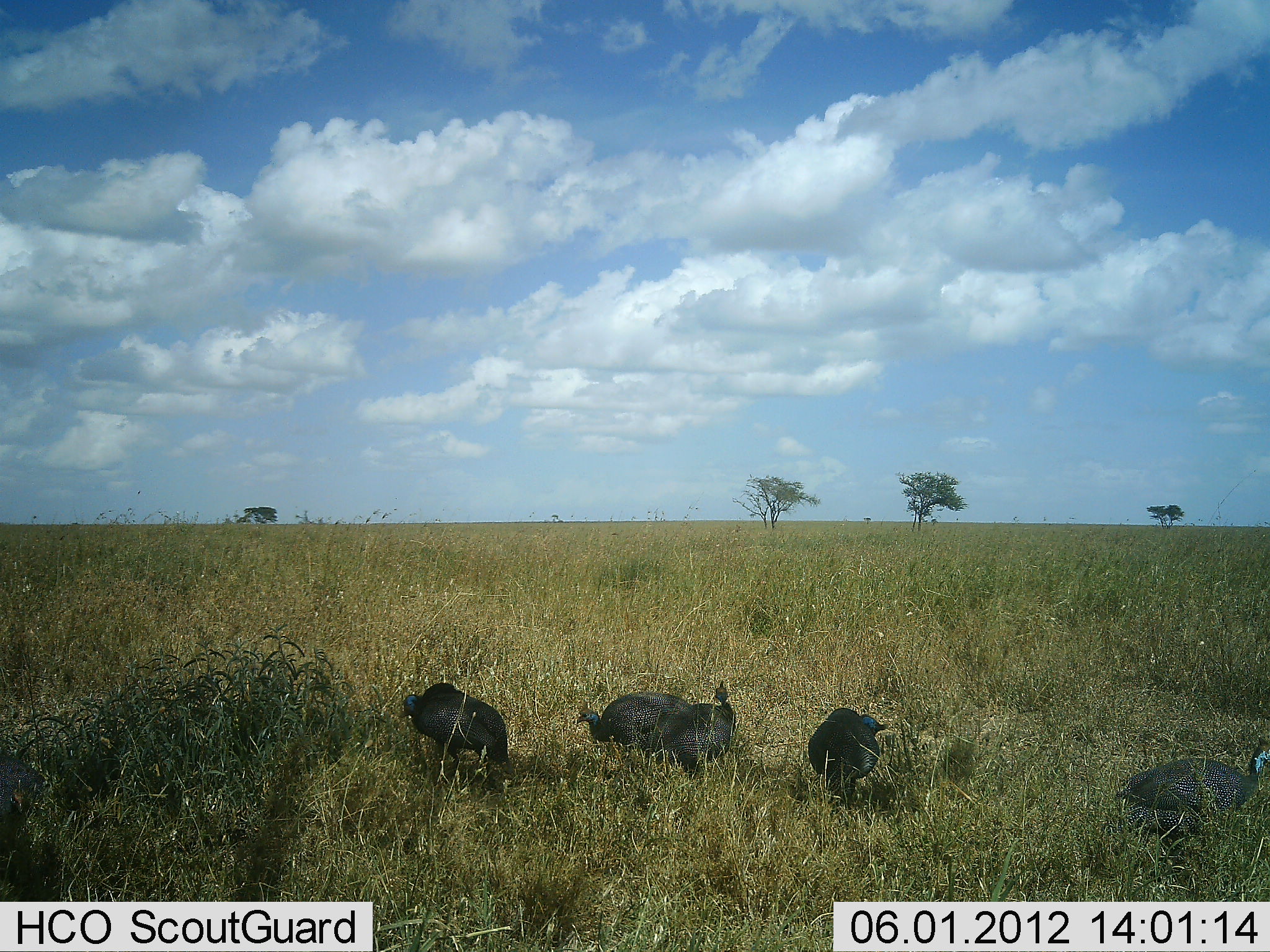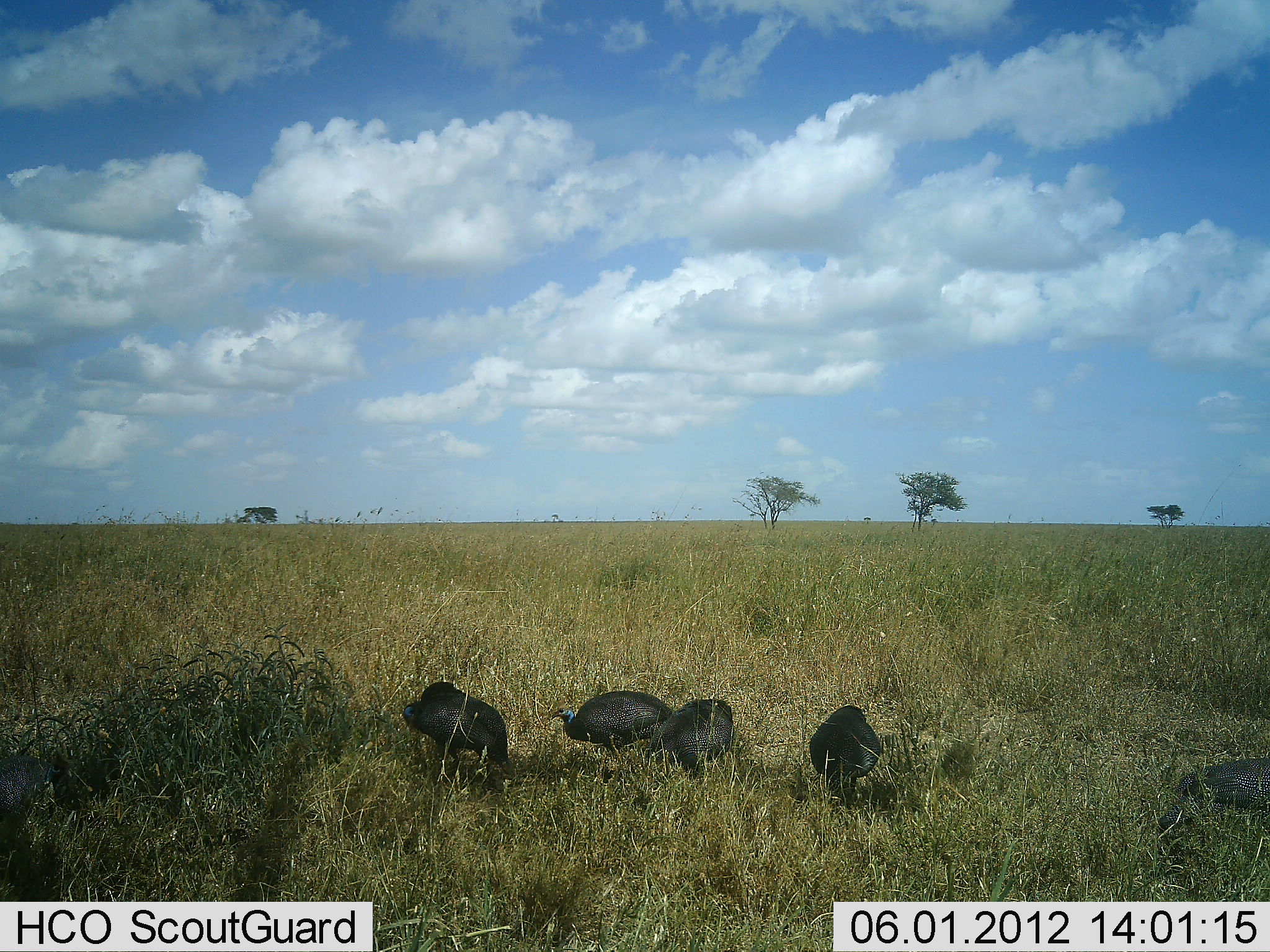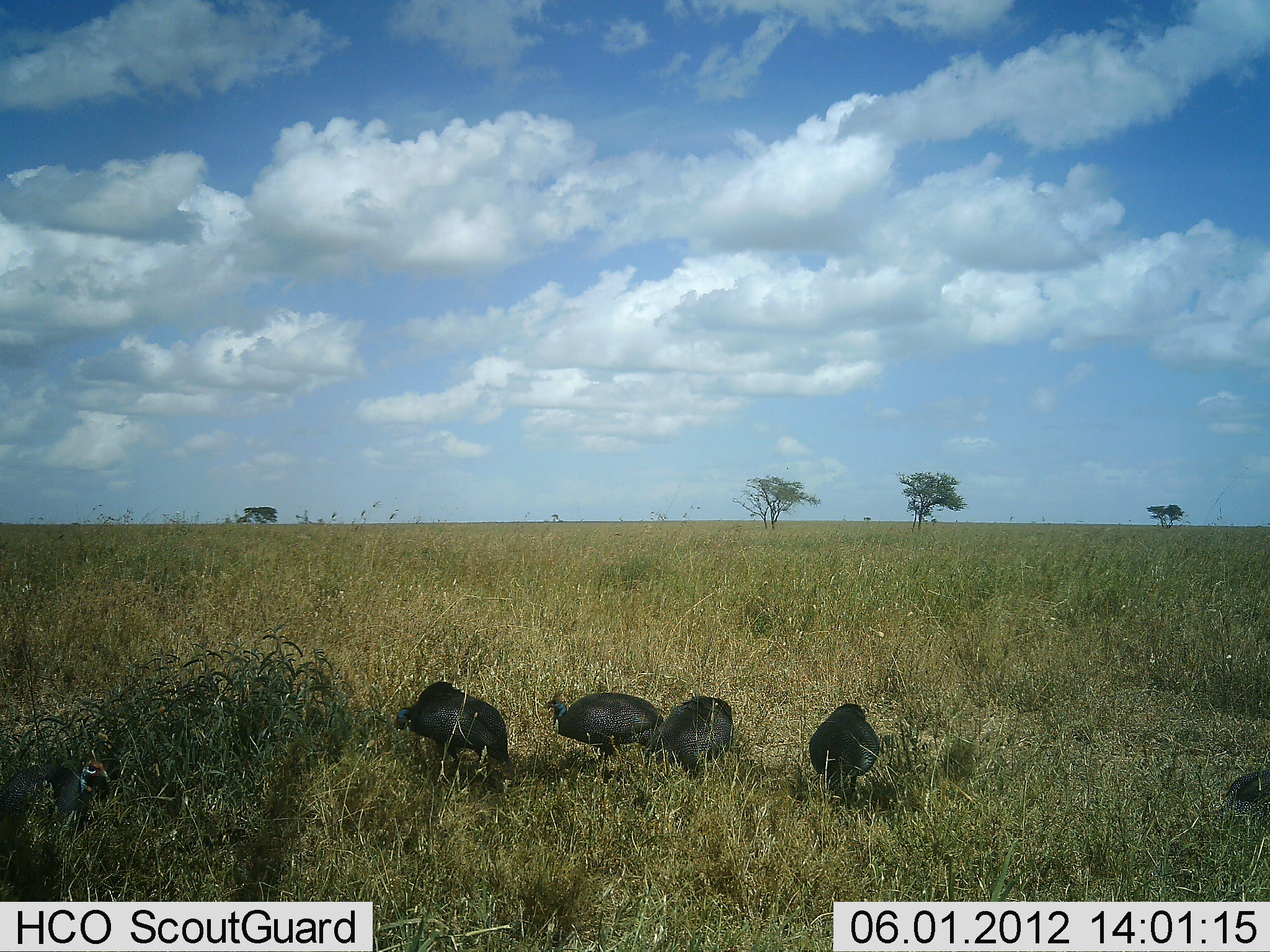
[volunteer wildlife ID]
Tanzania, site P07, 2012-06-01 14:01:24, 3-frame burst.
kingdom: Animalia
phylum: Chordata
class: Aves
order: Galliformes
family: Numididae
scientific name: Numididae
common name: guinea fowl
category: guineafowl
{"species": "guineafowl (guinea fowl) (Numididae)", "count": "6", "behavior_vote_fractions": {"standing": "31%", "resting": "0%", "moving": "46%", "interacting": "0%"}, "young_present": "0%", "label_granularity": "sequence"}